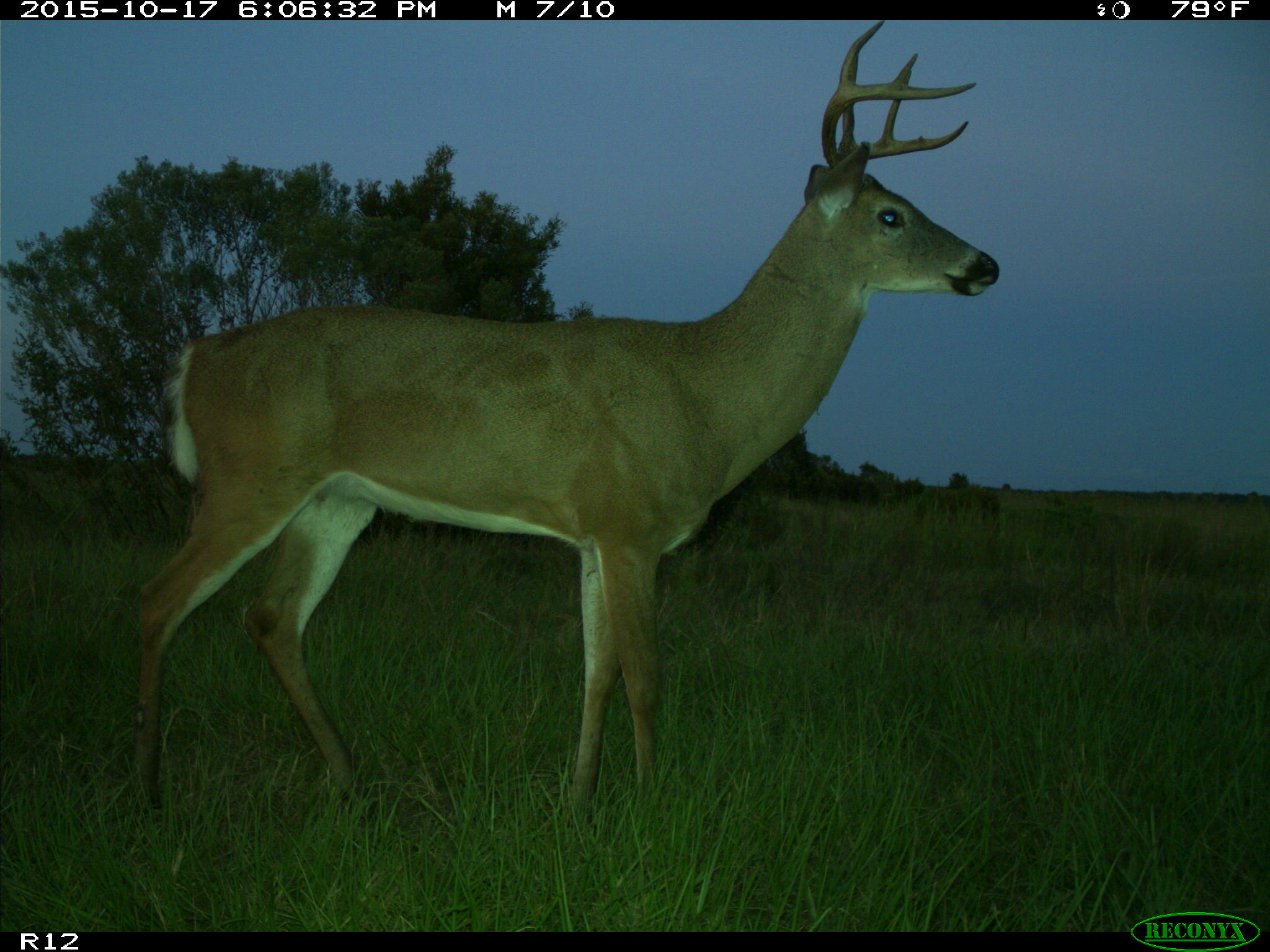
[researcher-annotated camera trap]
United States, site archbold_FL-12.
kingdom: Animalia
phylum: Chordata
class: Mammalia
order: Artiodactyla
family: Cervidae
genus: Odocoileus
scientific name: Odocoileus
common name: deer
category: unidentified deer